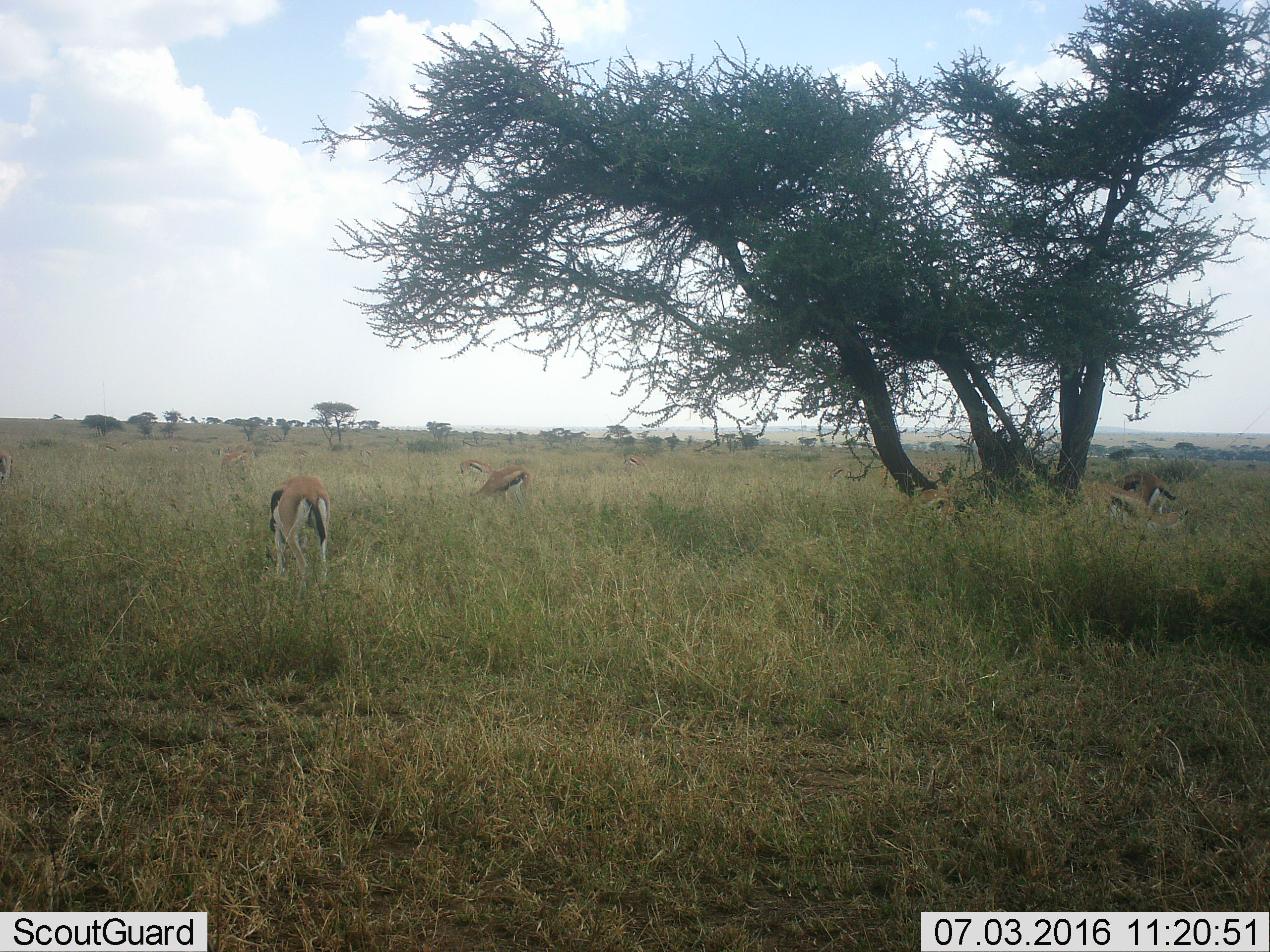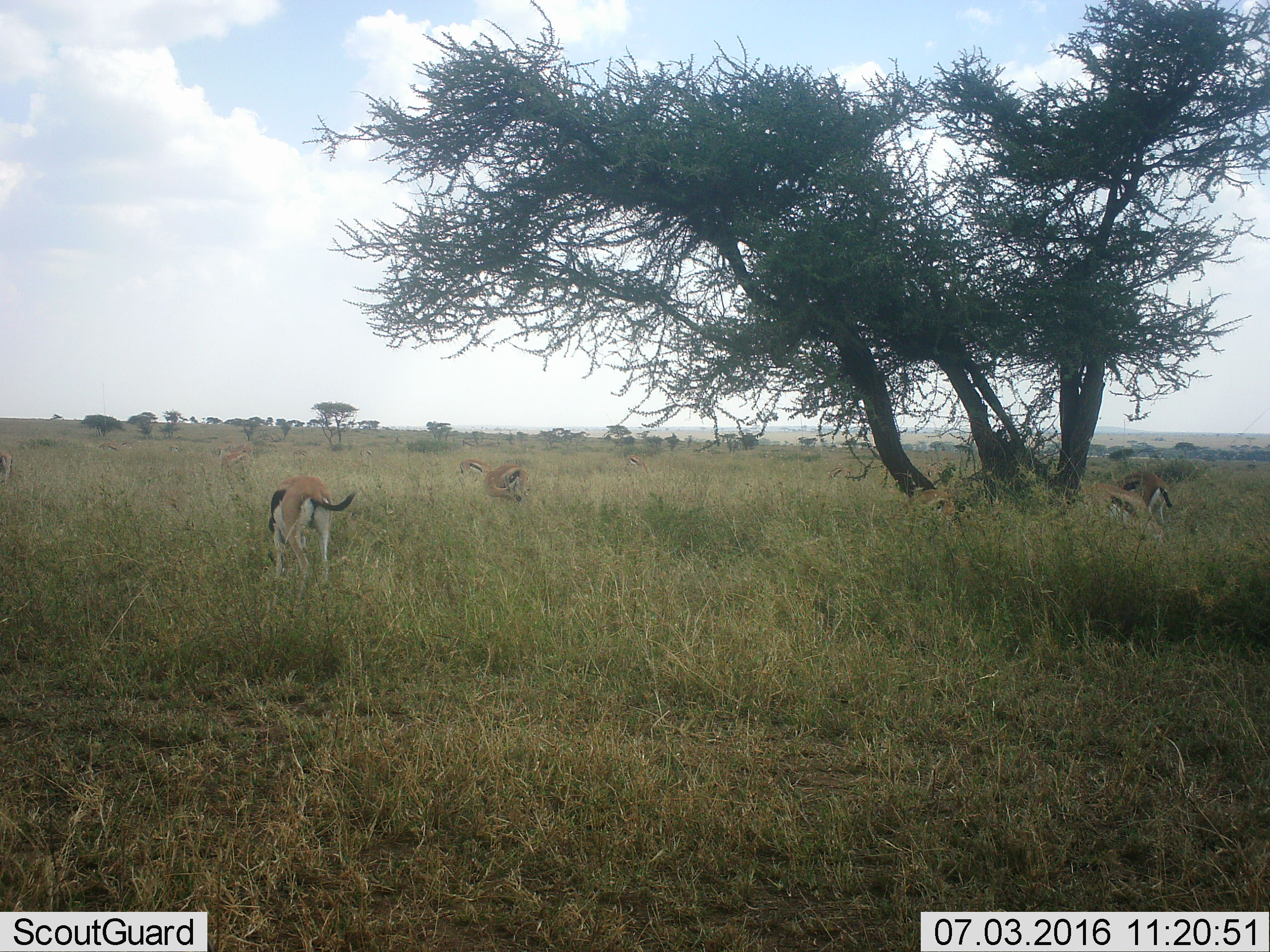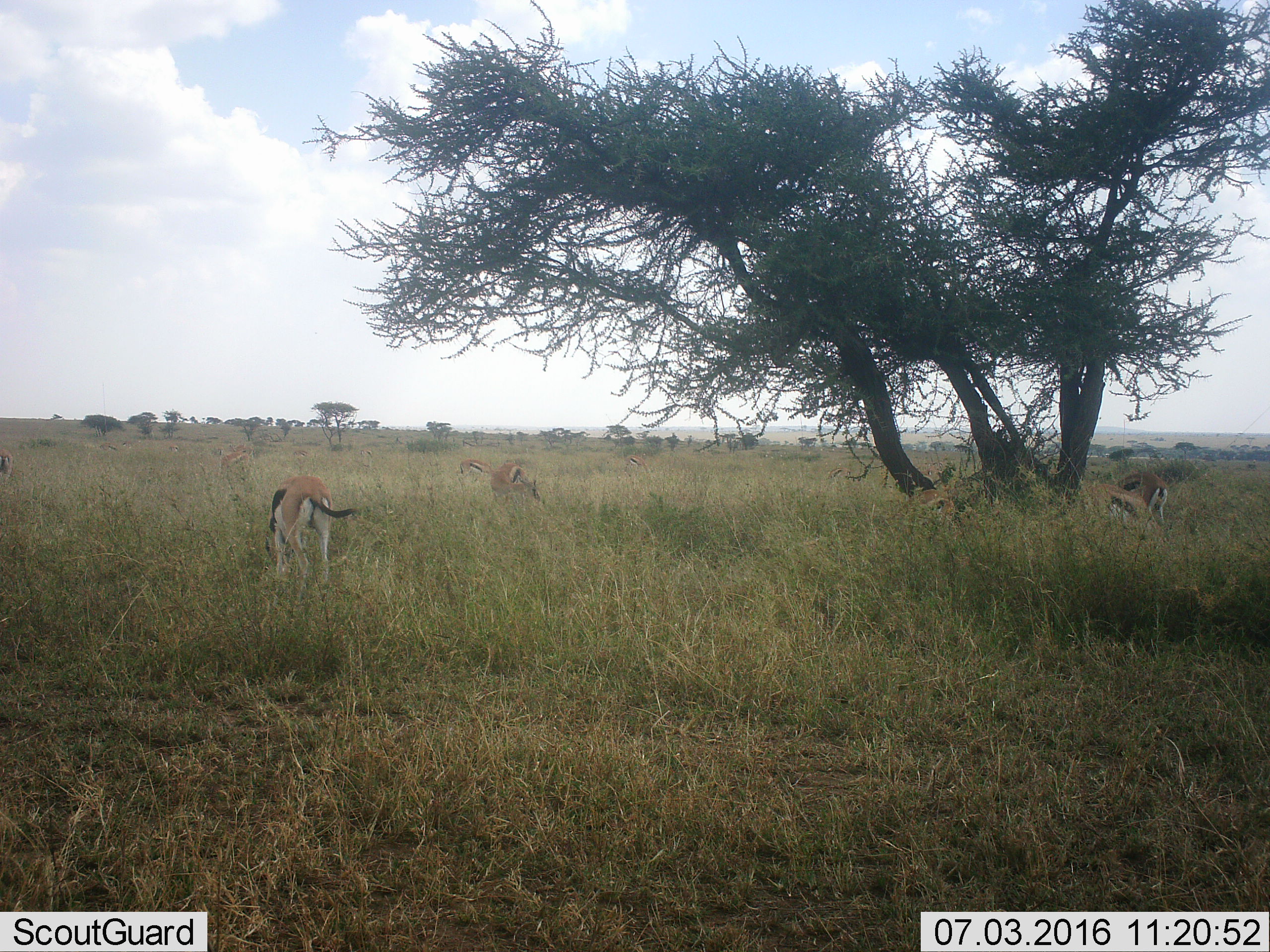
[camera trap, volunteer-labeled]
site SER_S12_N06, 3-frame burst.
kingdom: Animalia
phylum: Chordata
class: Mammalia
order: Artiodactyla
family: Bovidae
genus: Eudorcas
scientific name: Eudorcas thomsonii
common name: thomson's gazelle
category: gazellethomsons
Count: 7.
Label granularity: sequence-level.